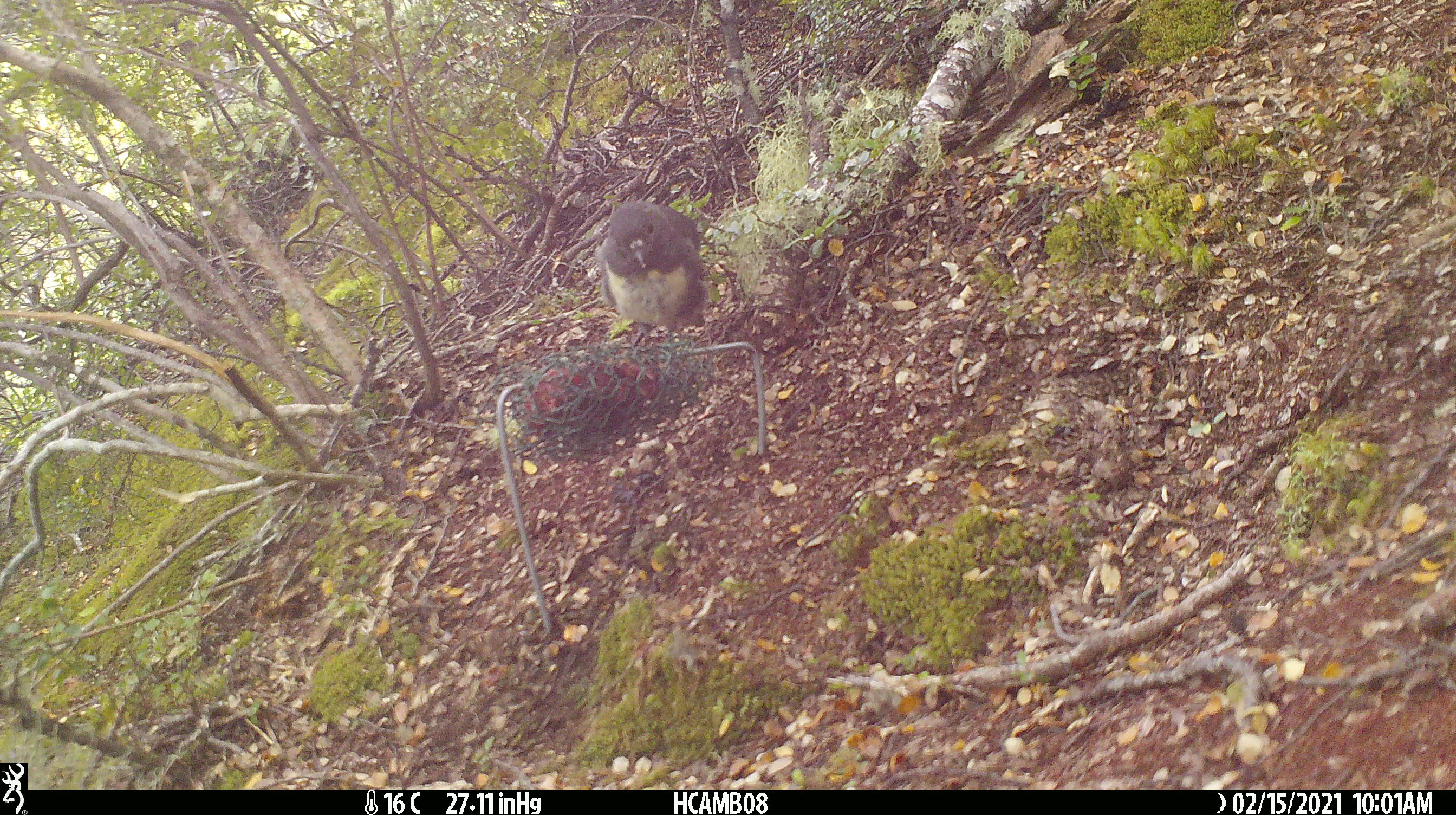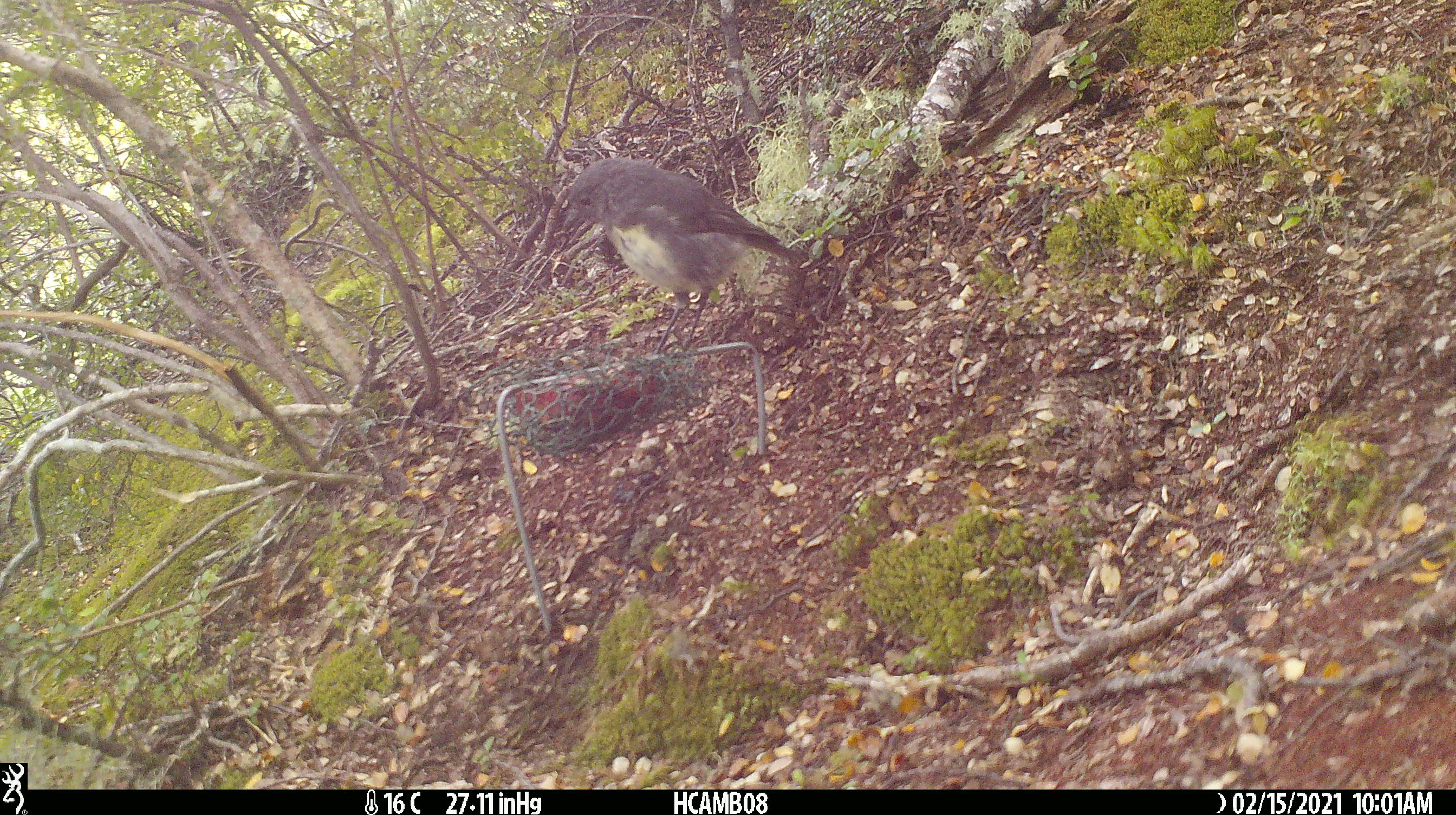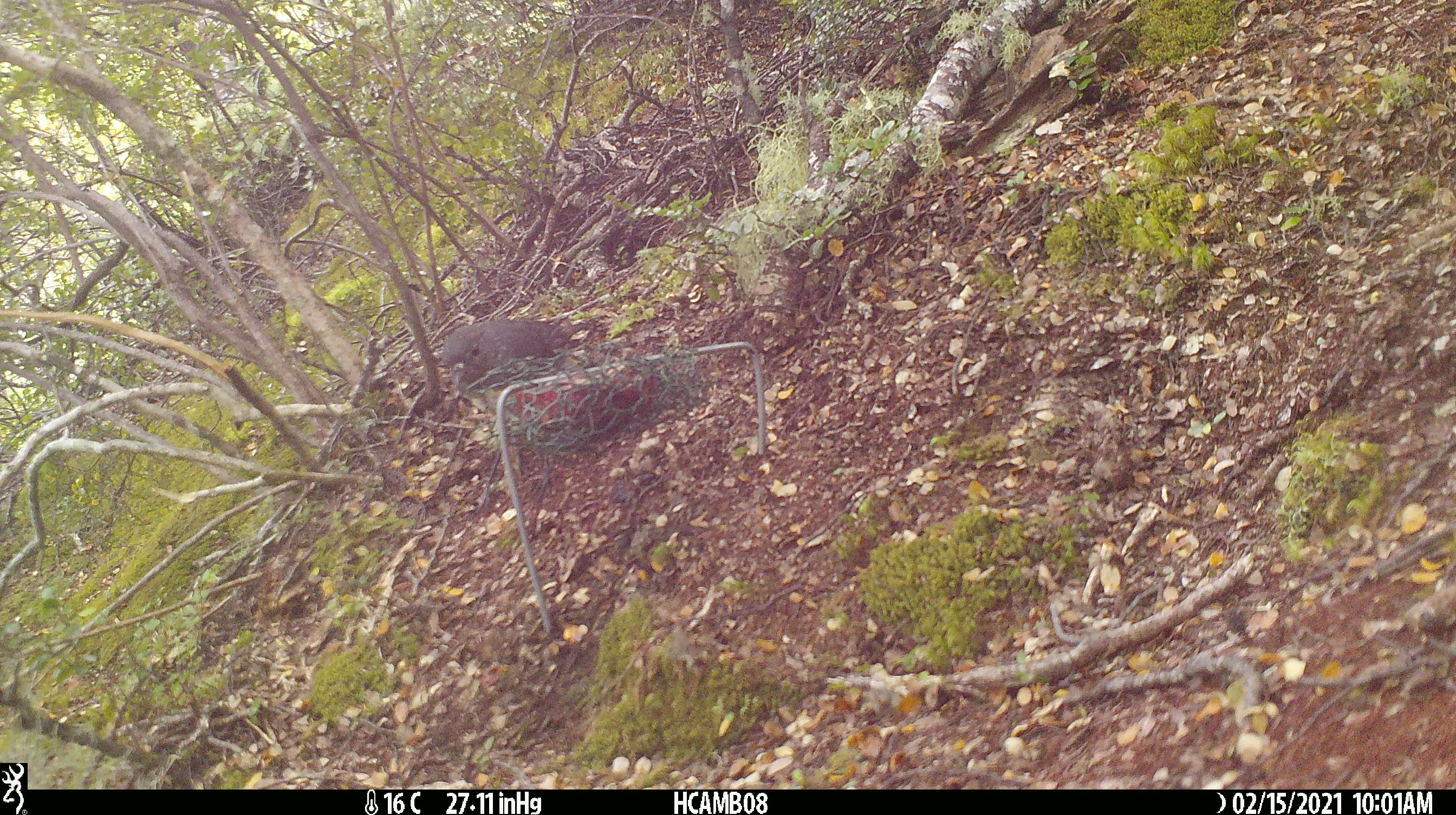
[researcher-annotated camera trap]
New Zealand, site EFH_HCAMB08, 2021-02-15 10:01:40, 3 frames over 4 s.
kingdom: Animalia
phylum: Chordata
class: Aves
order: Passeriformes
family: Petroicidae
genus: Petroica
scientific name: Petroica australis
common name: new zealand robin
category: robin